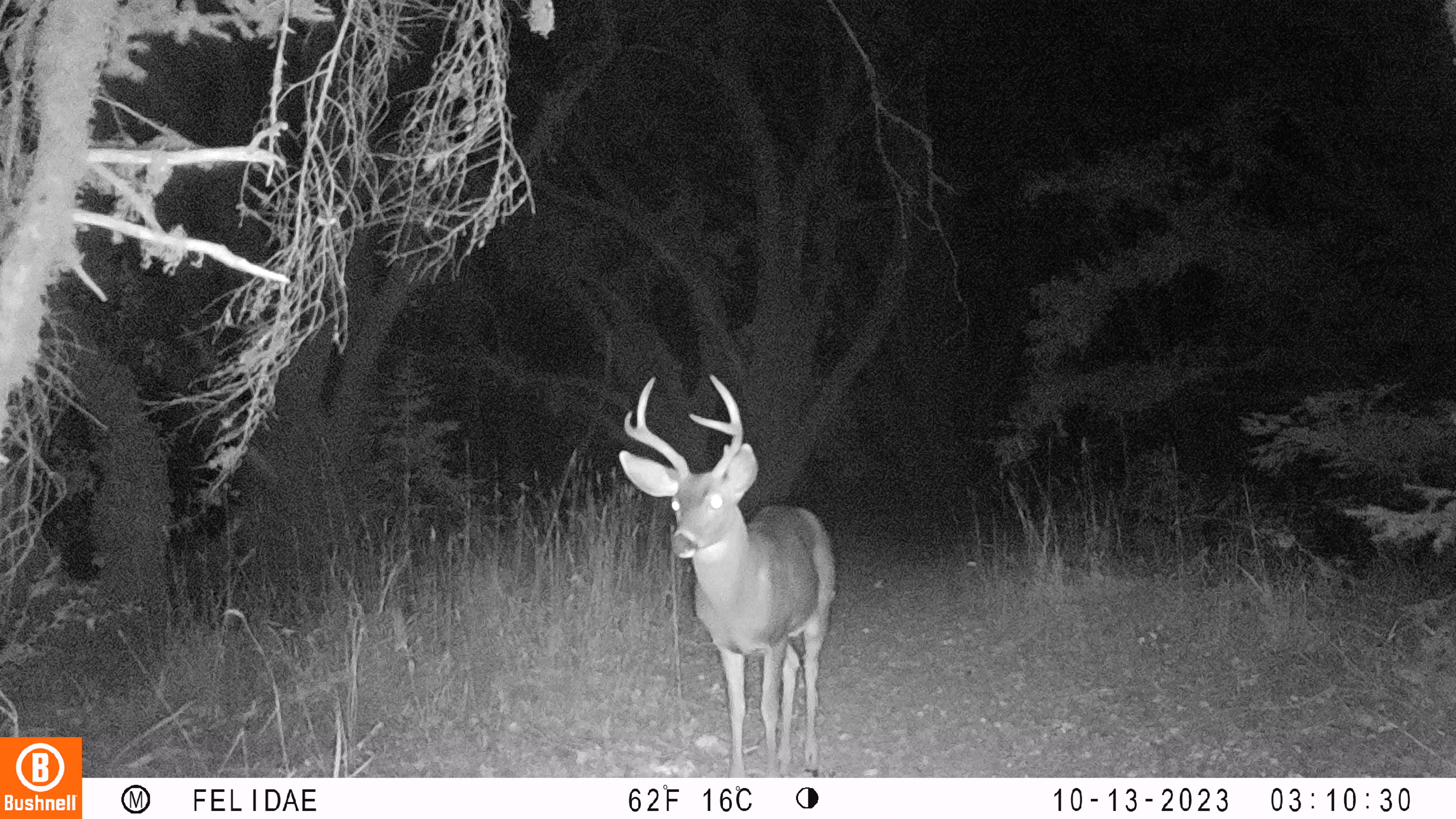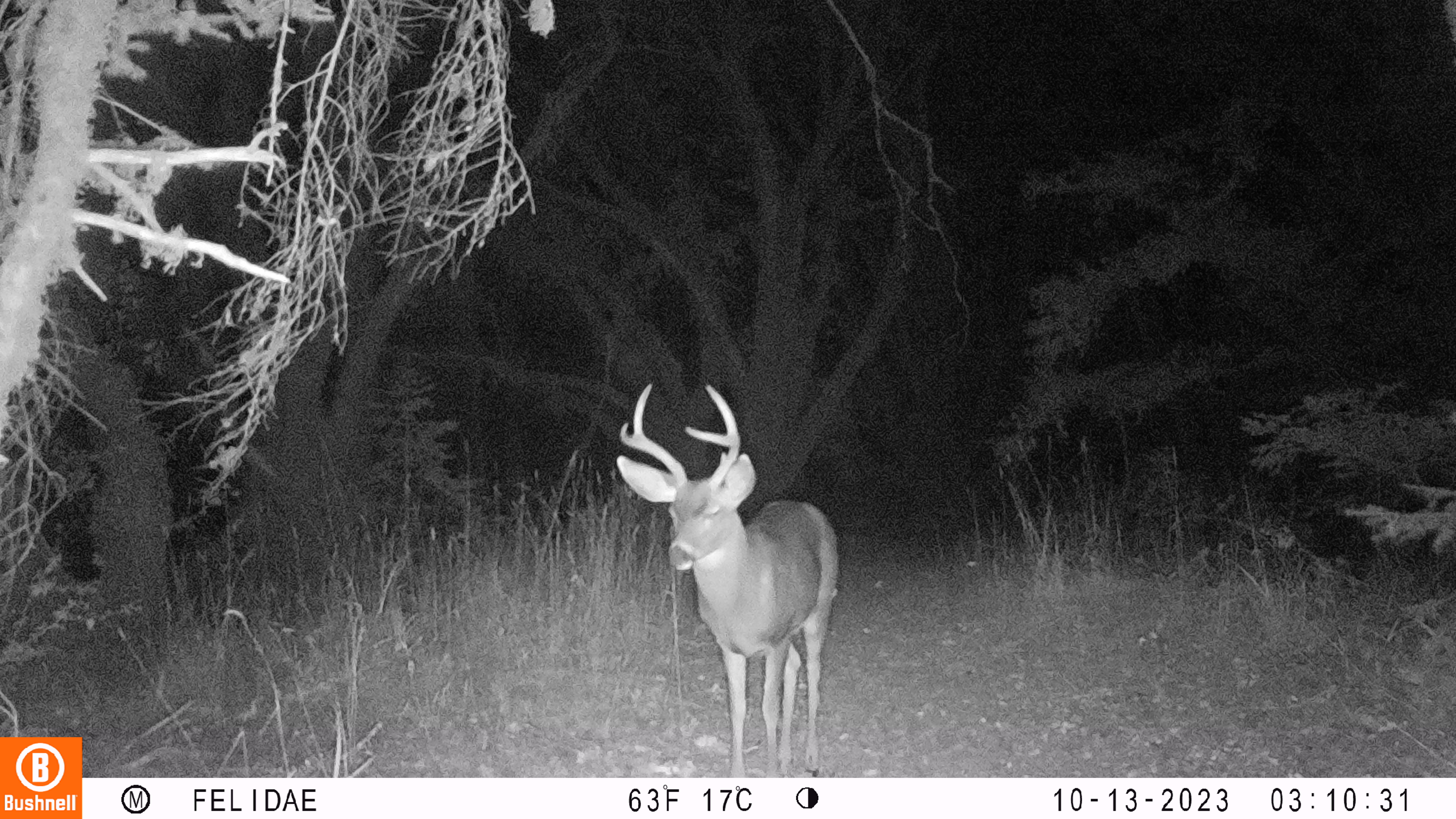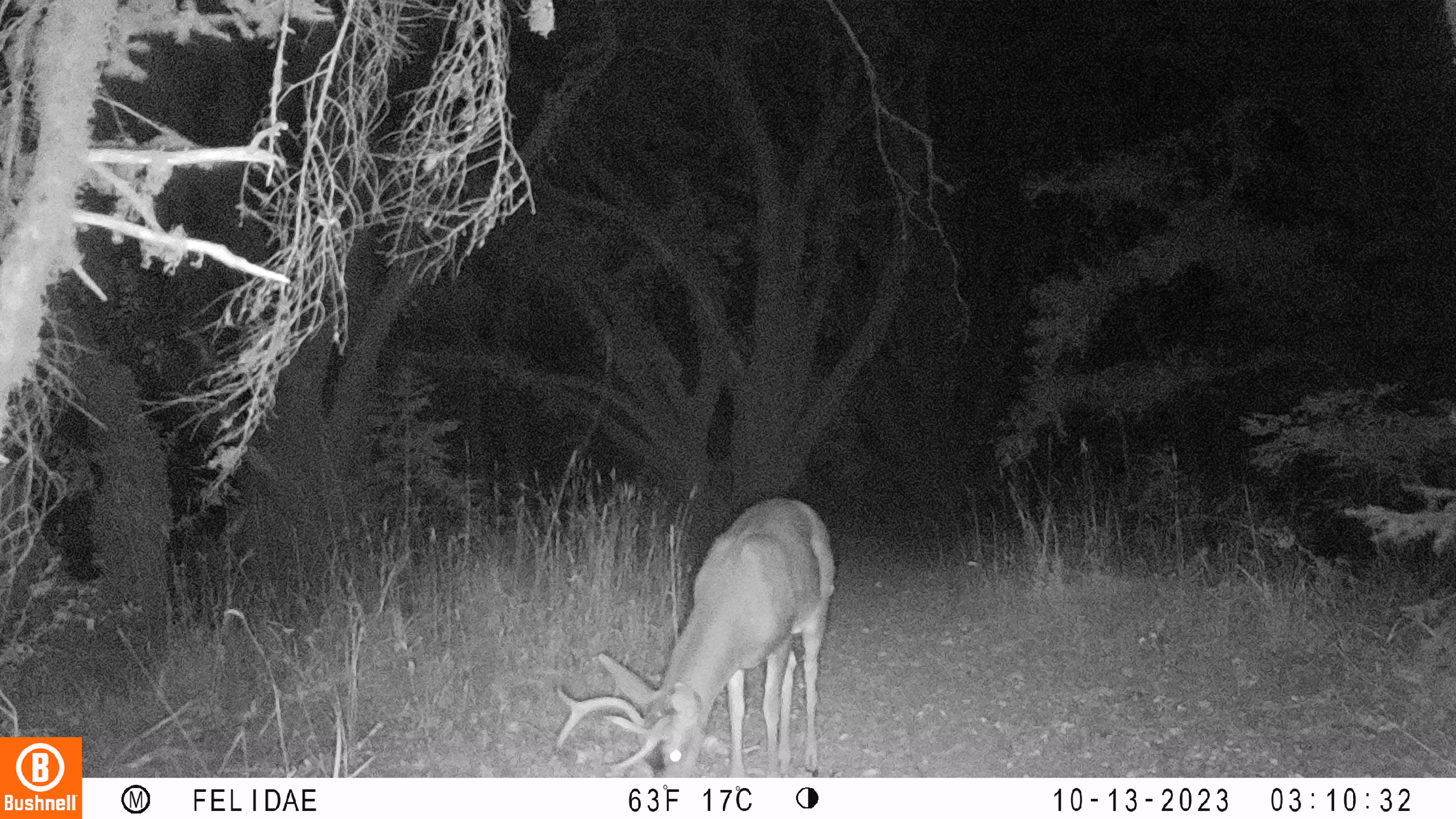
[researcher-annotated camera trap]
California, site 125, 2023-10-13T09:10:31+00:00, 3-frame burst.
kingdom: Animalia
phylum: Chordata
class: Mammalia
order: Artiodactyla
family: Cervidae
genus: Odocoileus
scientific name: Odocoileus hemionus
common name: mule deer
Mule deer (Odocoileus hemionus).